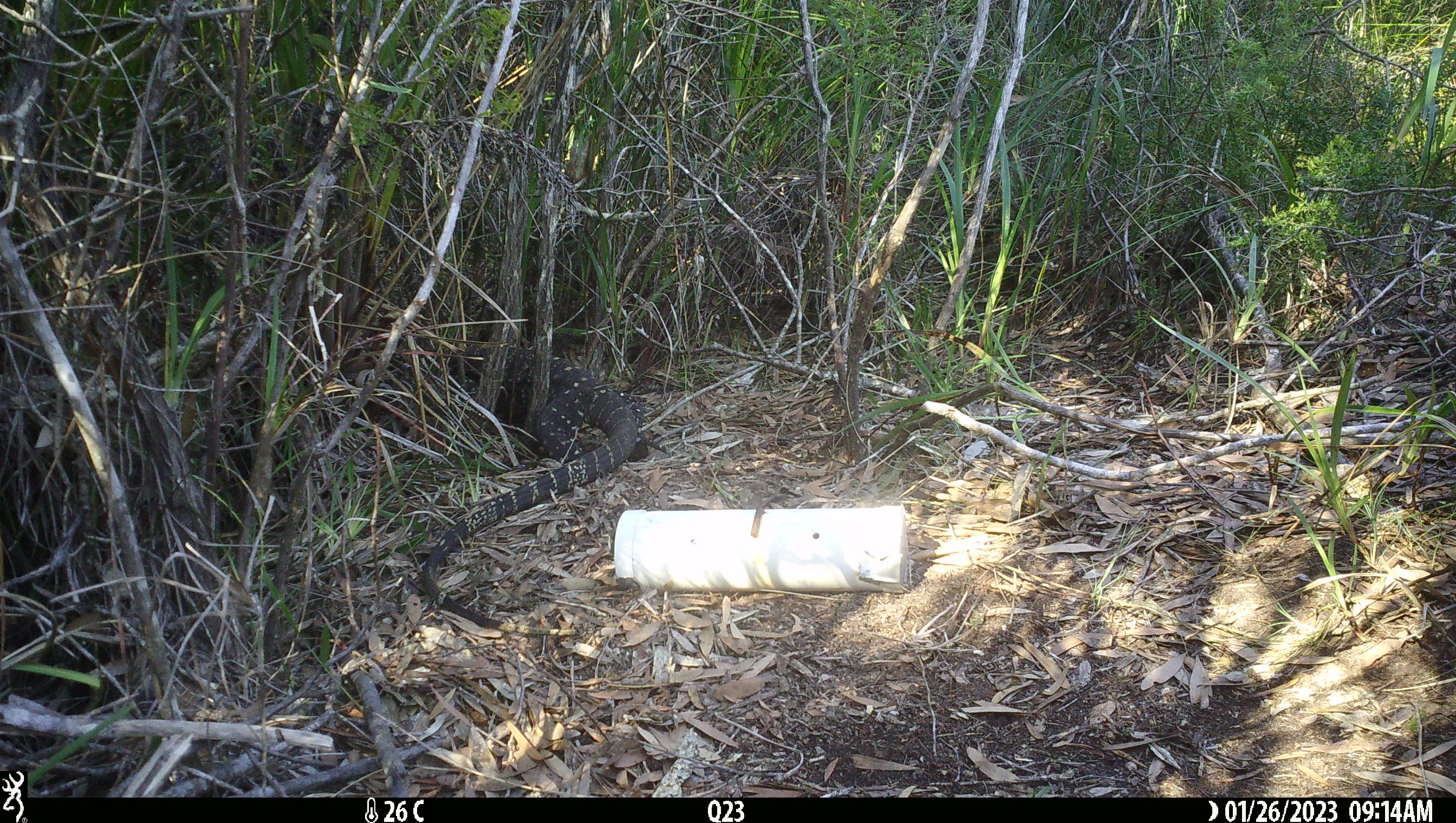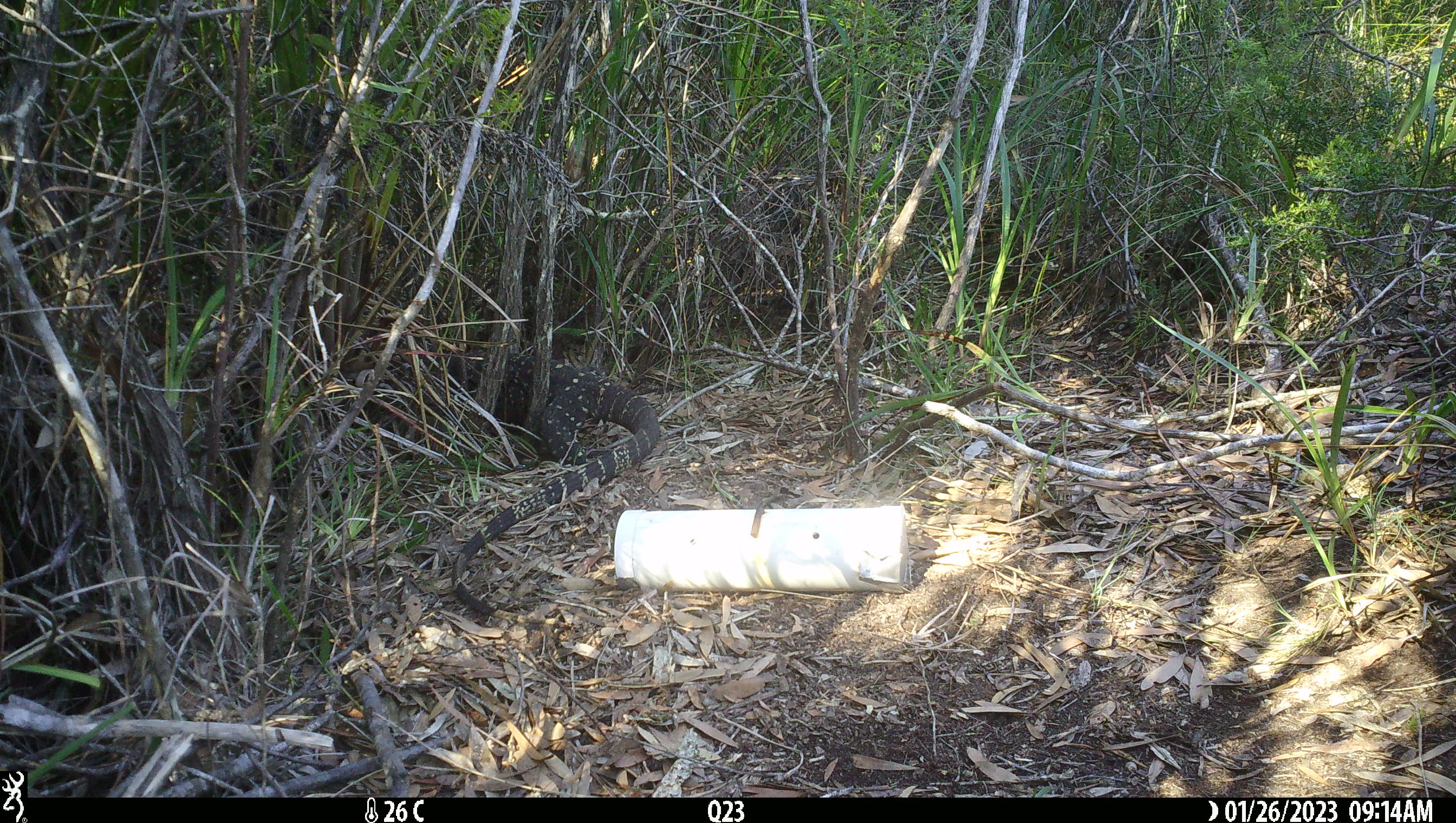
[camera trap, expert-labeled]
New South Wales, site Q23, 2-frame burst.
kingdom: Animalia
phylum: Chordata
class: Reptilia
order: Squamata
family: Varanidae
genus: Varanus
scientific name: Varanus varius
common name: lace monitor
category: goanna